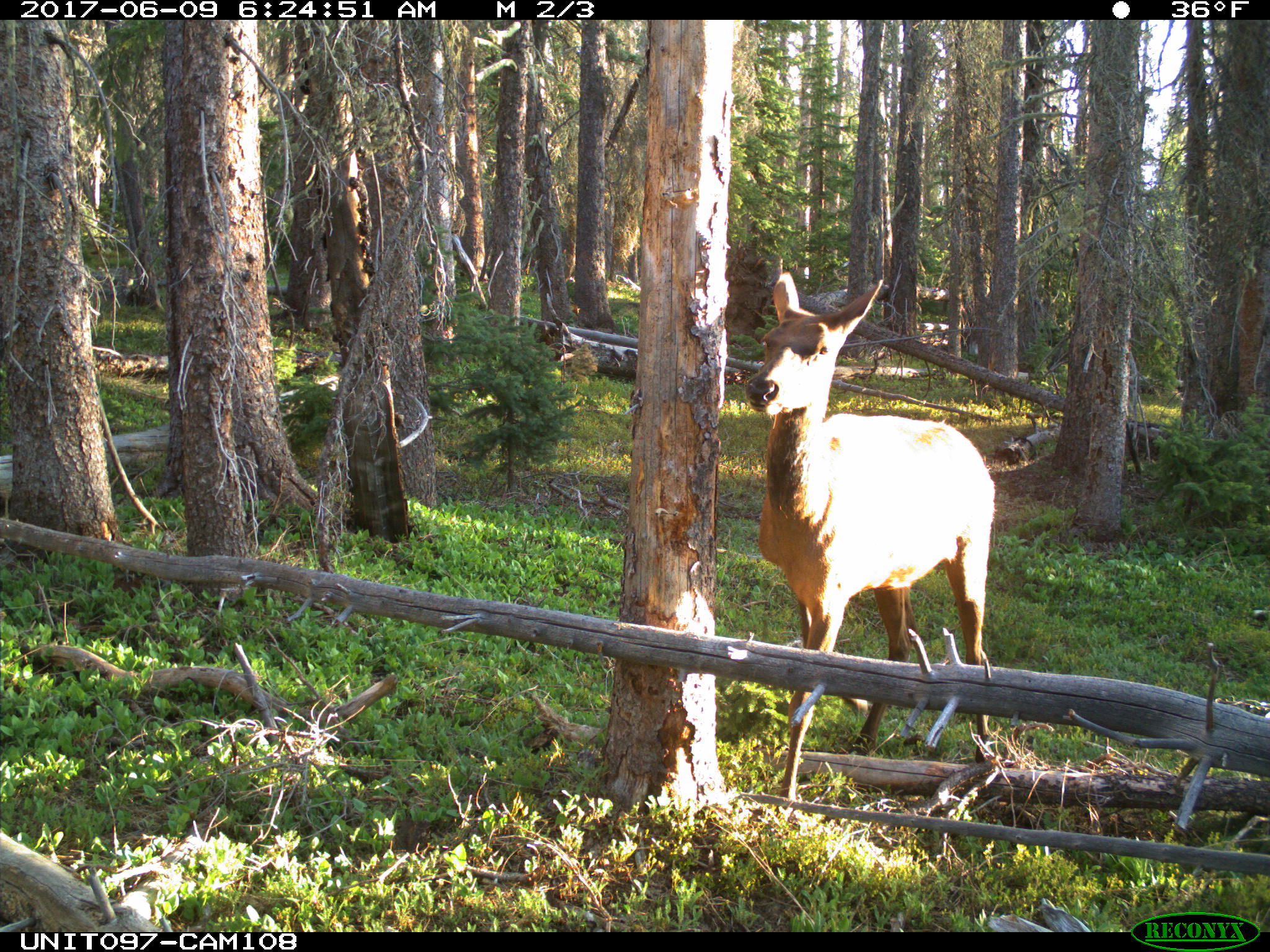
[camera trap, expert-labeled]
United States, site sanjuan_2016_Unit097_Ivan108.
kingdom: Animalia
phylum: Chordata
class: Mammalia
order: Artiodactyla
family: Cervidae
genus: Cervus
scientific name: Cervus elaphus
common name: red deer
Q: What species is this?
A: Cervus elaphus (red deer).